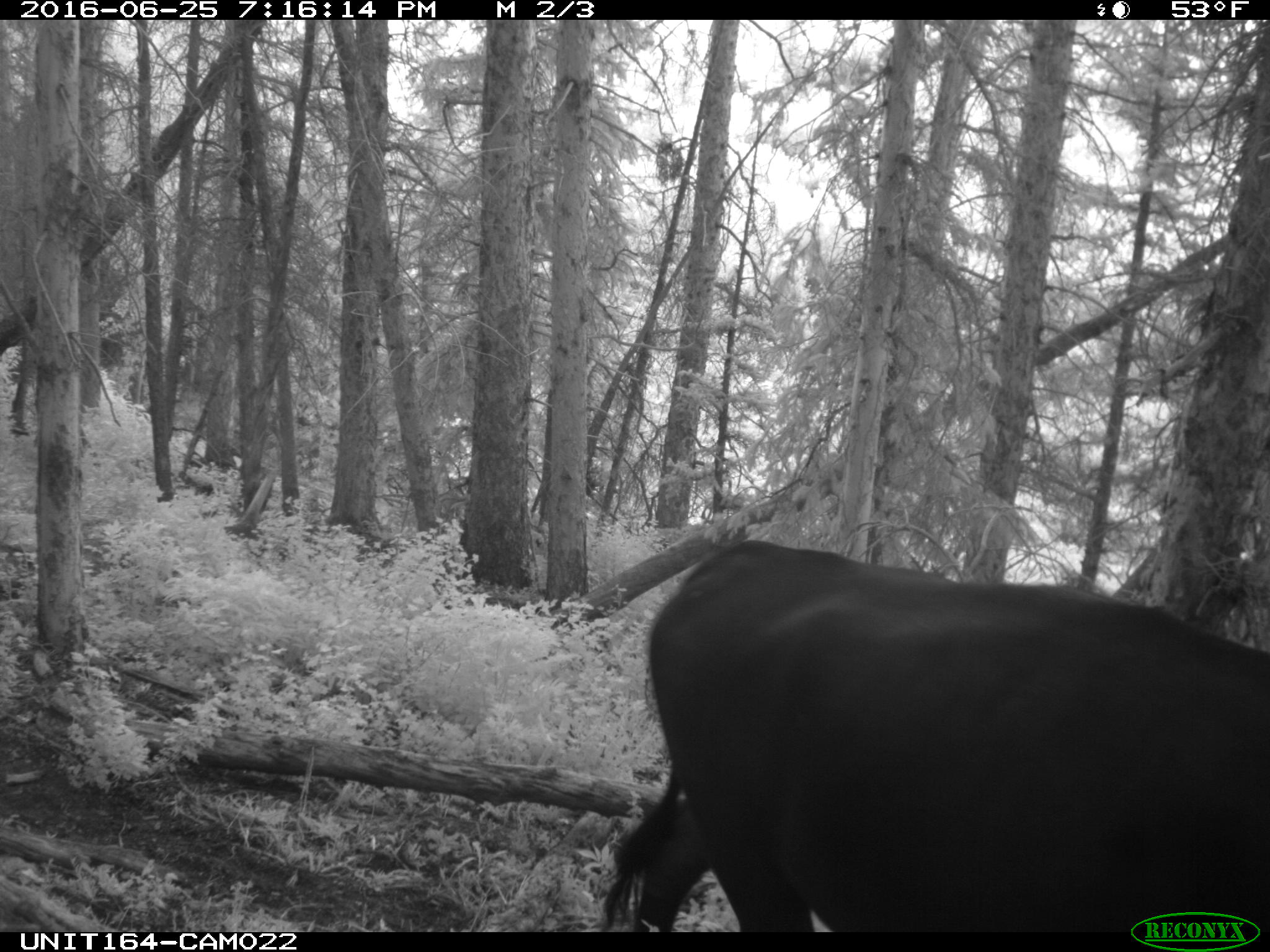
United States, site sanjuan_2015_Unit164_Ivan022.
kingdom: Animalia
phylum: Chordata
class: Mammalia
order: Artiodactyla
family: Bovidae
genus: Bos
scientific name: Bos taurus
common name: domestic cow